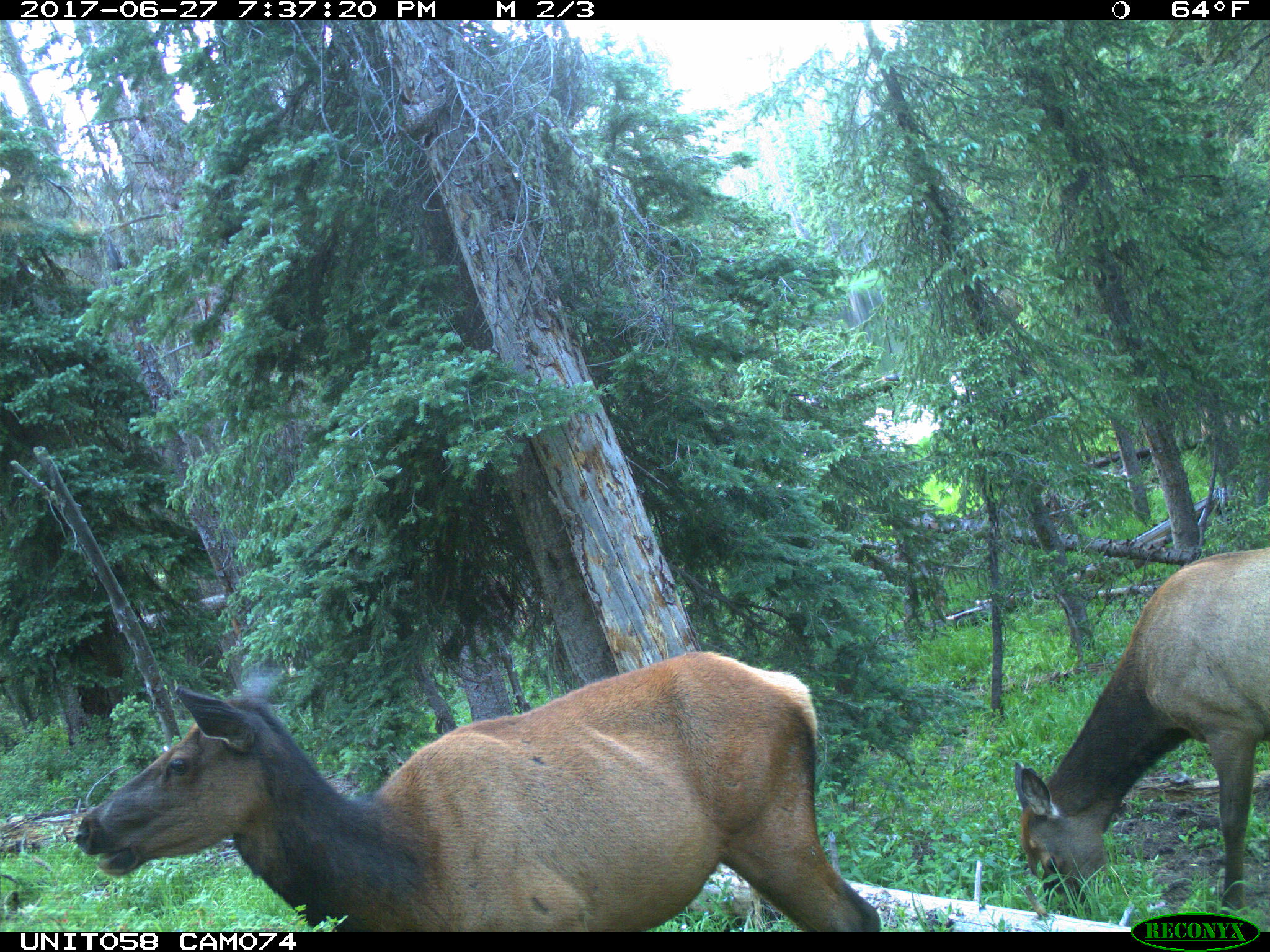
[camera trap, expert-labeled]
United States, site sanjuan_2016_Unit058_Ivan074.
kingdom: Animalia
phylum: Chordata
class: Mammalia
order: Artiodactyla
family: Cervidae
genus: Cervus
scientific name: Cervus elaphus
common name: red deer